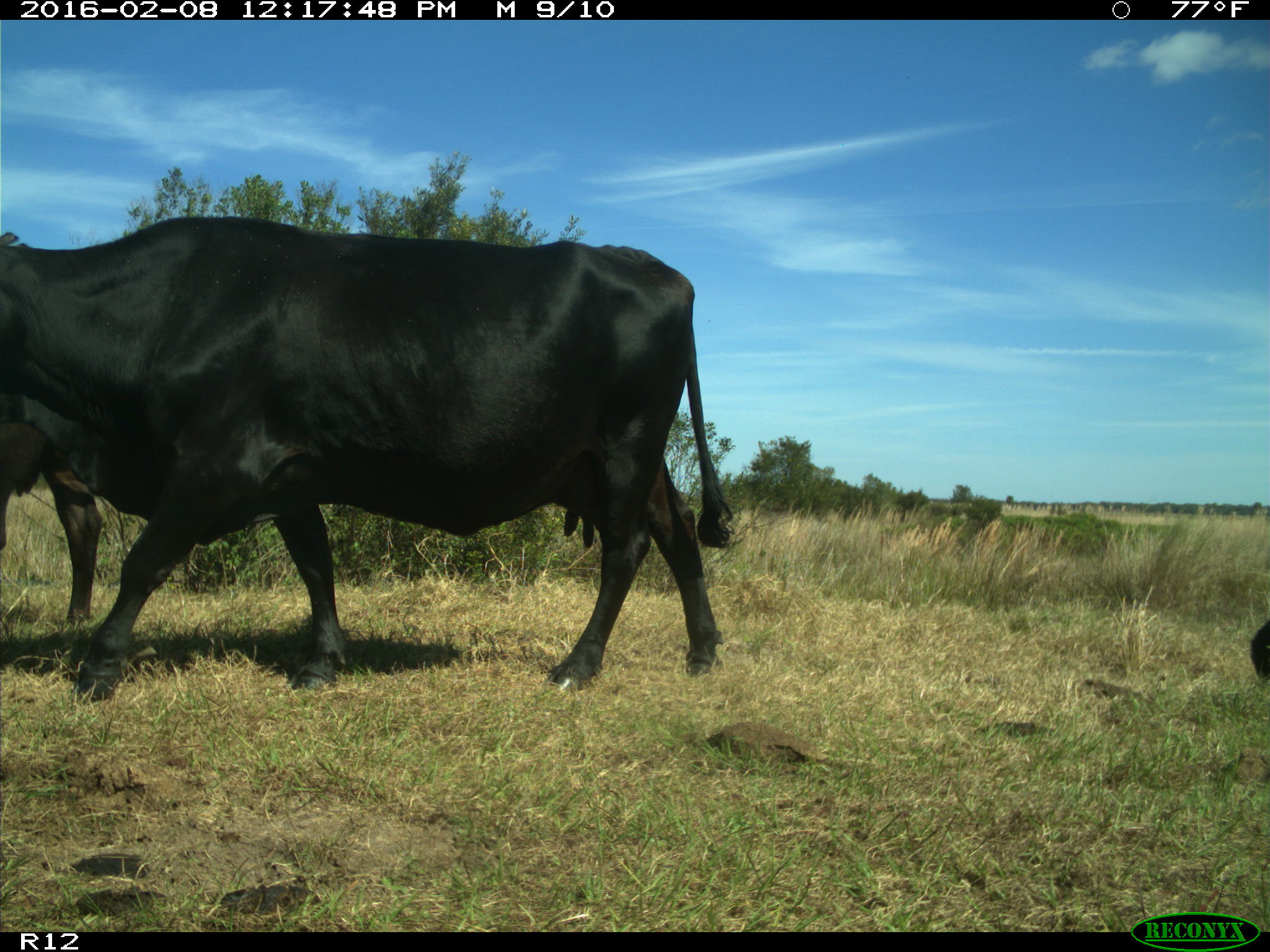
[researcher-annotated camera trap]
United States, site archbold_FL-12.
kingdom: Animalia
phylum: Chordata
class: Mammalia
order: Artiodactyla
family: Bovidae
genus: Bos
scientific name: Bos taurus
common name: domestic cow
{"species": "Bos taurus (domestic cow)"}